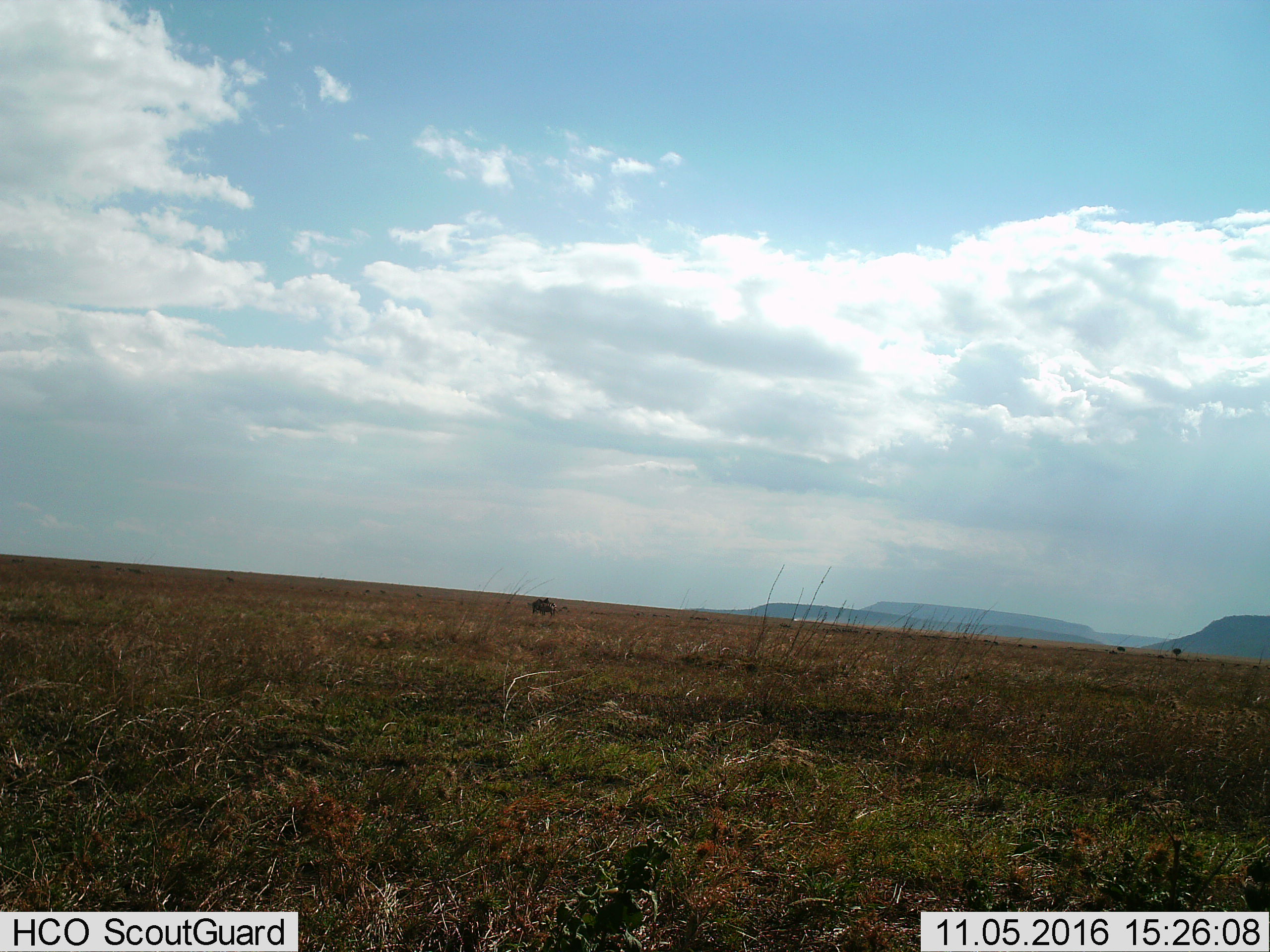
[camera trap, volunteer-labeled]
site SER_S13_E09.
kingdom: Animalia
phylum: Chordata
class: Mammalia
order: Artiodactyla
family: Bovidae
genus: Connochaetes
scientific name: Connochaetes taurinus taurinus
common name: blue wildebeest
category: wildebeestblue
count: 1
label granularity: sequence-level